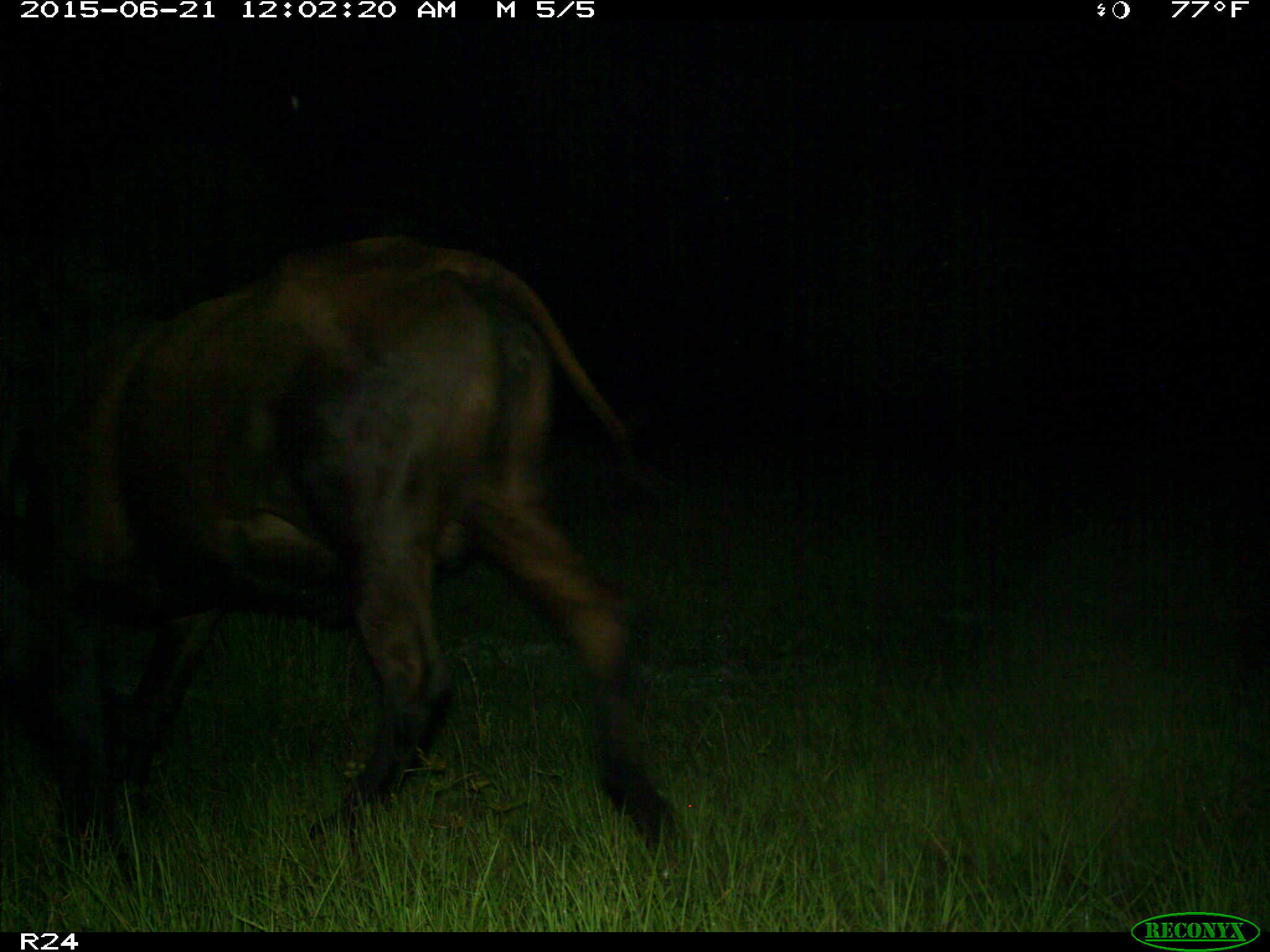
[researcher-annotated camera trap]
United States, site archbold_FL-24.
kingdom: Animalia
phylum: Chordata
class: Mammalia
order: Artiodactyla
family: Bovidae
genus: Bos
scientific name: Bos taurus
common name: domestic cow